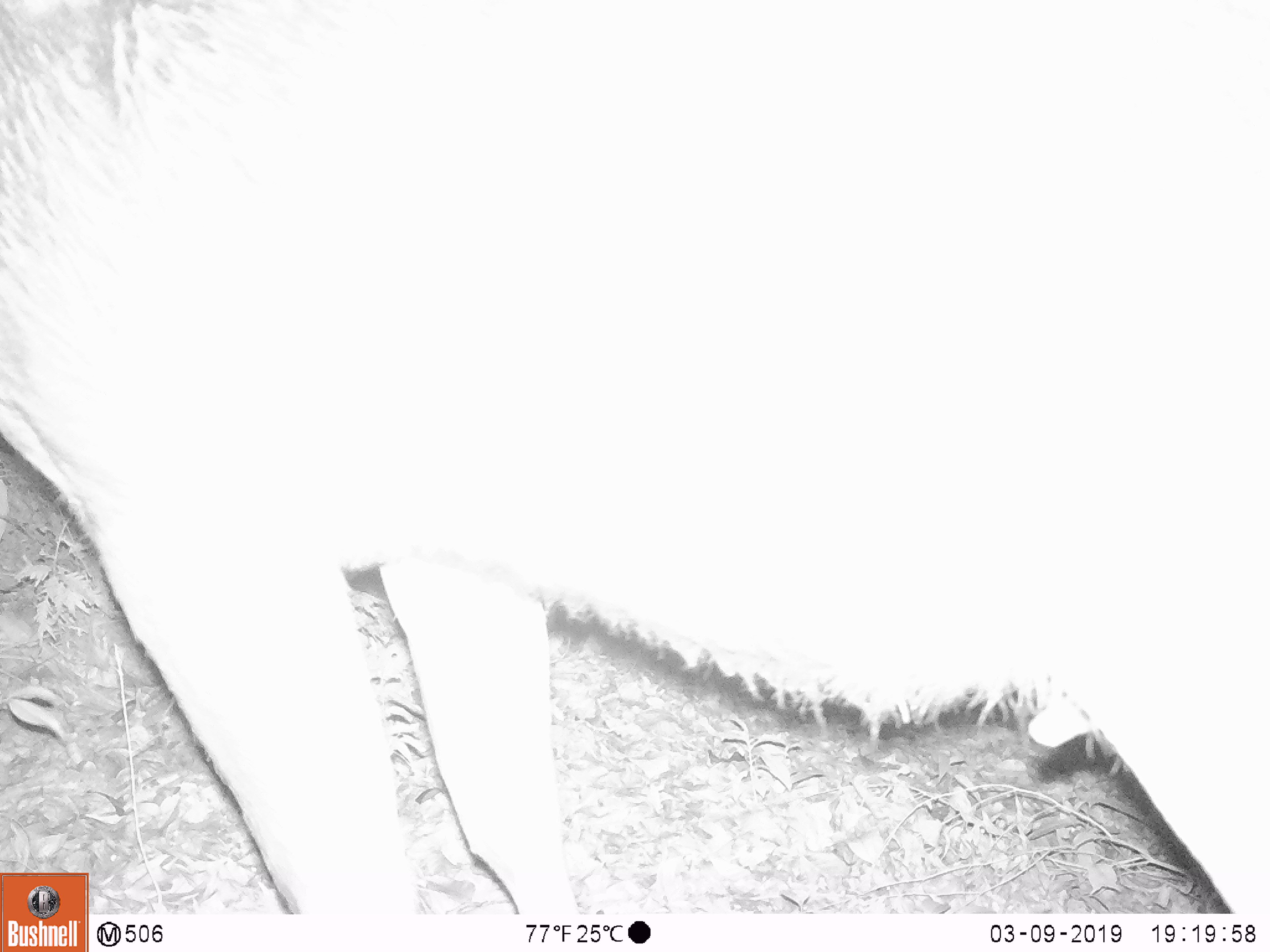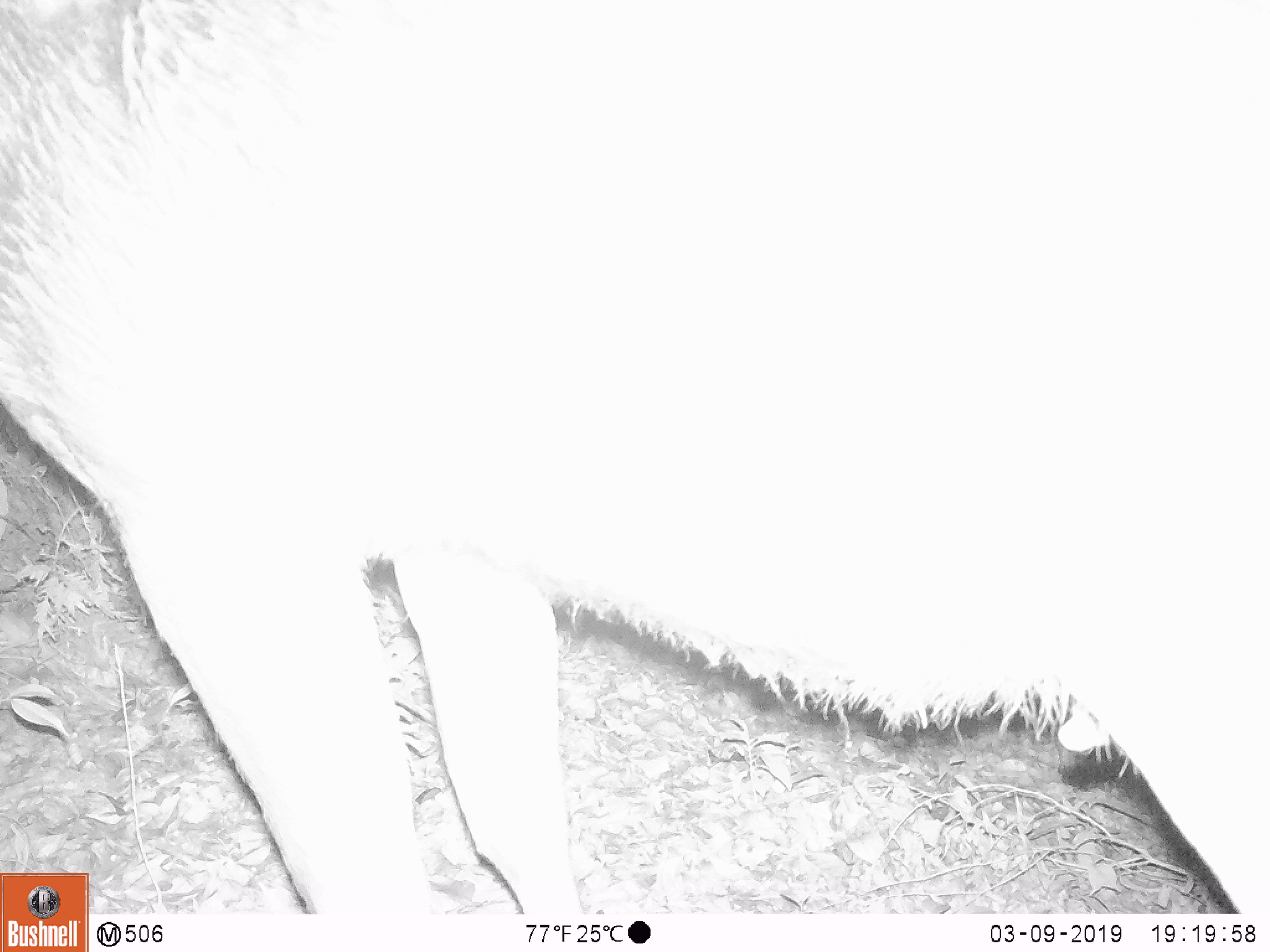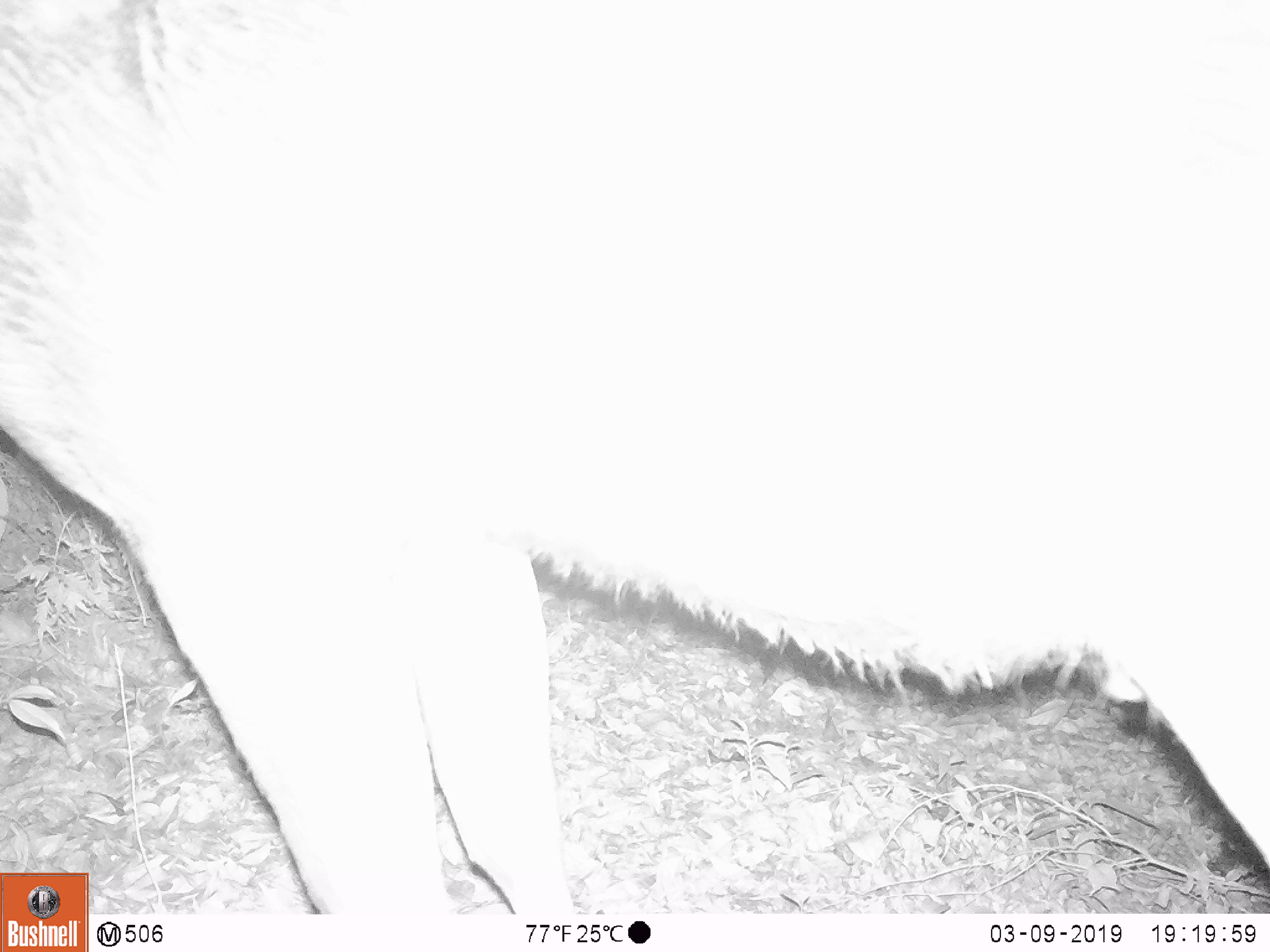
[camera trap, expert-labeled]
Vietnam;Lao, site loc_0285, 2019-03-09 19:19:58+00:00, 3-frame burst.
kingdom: Animalia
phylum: Chordata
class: Mammalia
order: Artiodactyla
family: Cervidae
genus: Rusa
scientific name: Rusa unicolor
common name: sambar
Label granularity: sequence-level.